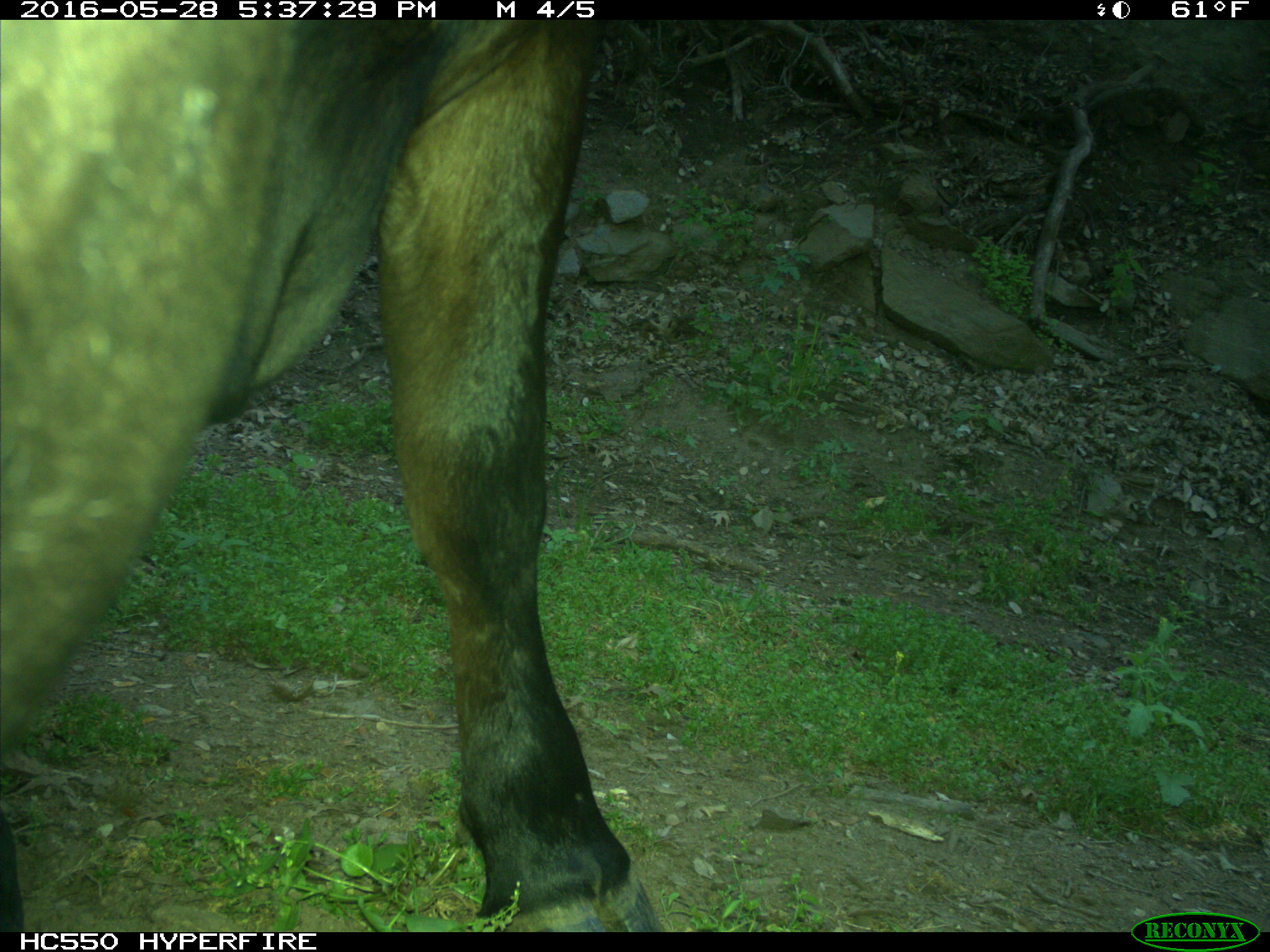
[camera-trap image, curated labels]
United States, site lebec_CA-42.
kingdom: Animalia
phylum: Chordata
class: Mammalia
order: Artiodactyla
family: Bovidae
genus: Bos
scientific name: Bos taurus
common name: domestic cow